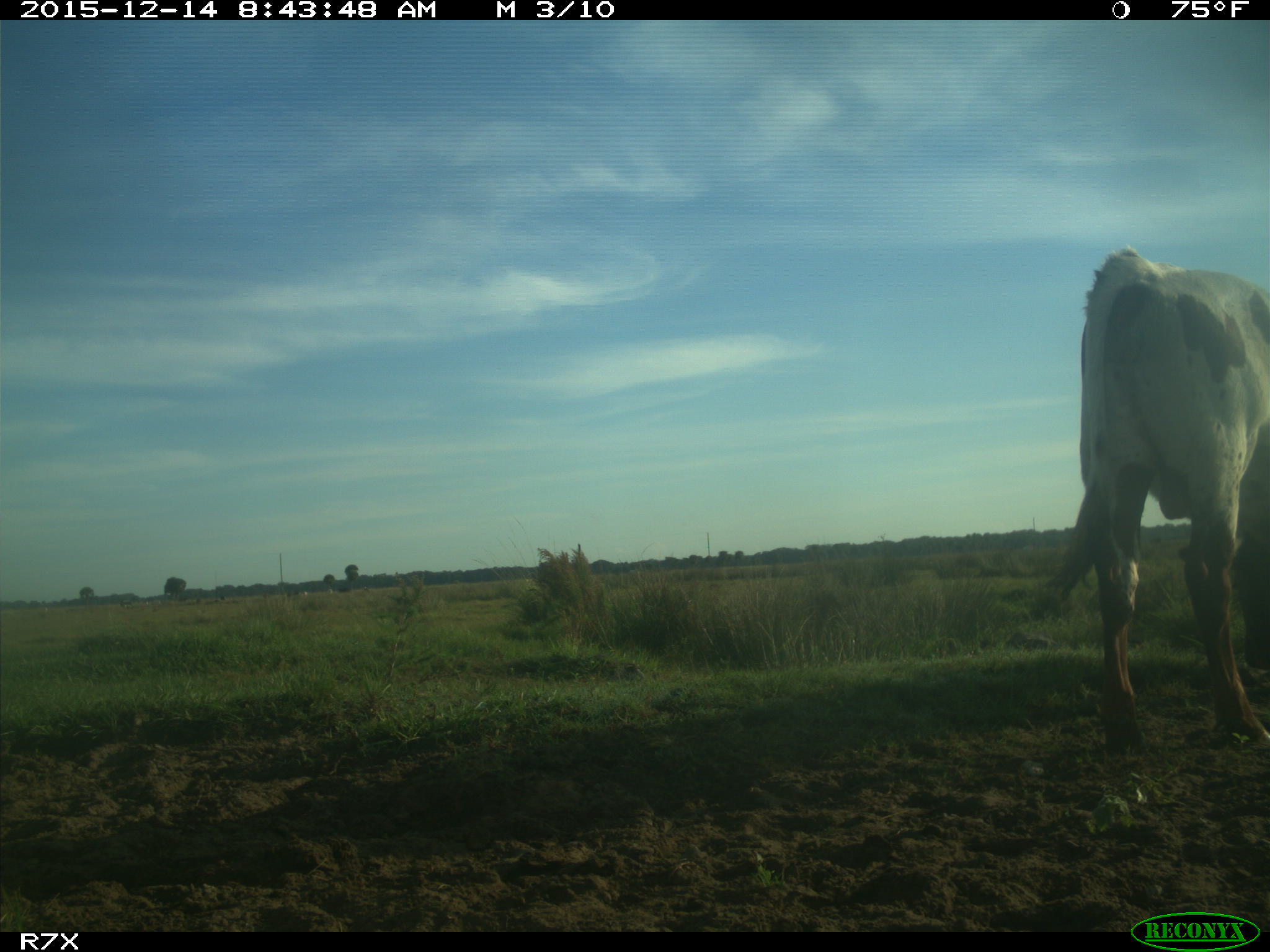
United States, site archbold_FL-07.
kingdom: Animalia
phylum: Chordata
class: Mammalia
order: Artiodactyla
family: Bovidae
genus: Bos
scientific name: Bos taurus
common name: domestic cow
Bos taurus (domestic cow).